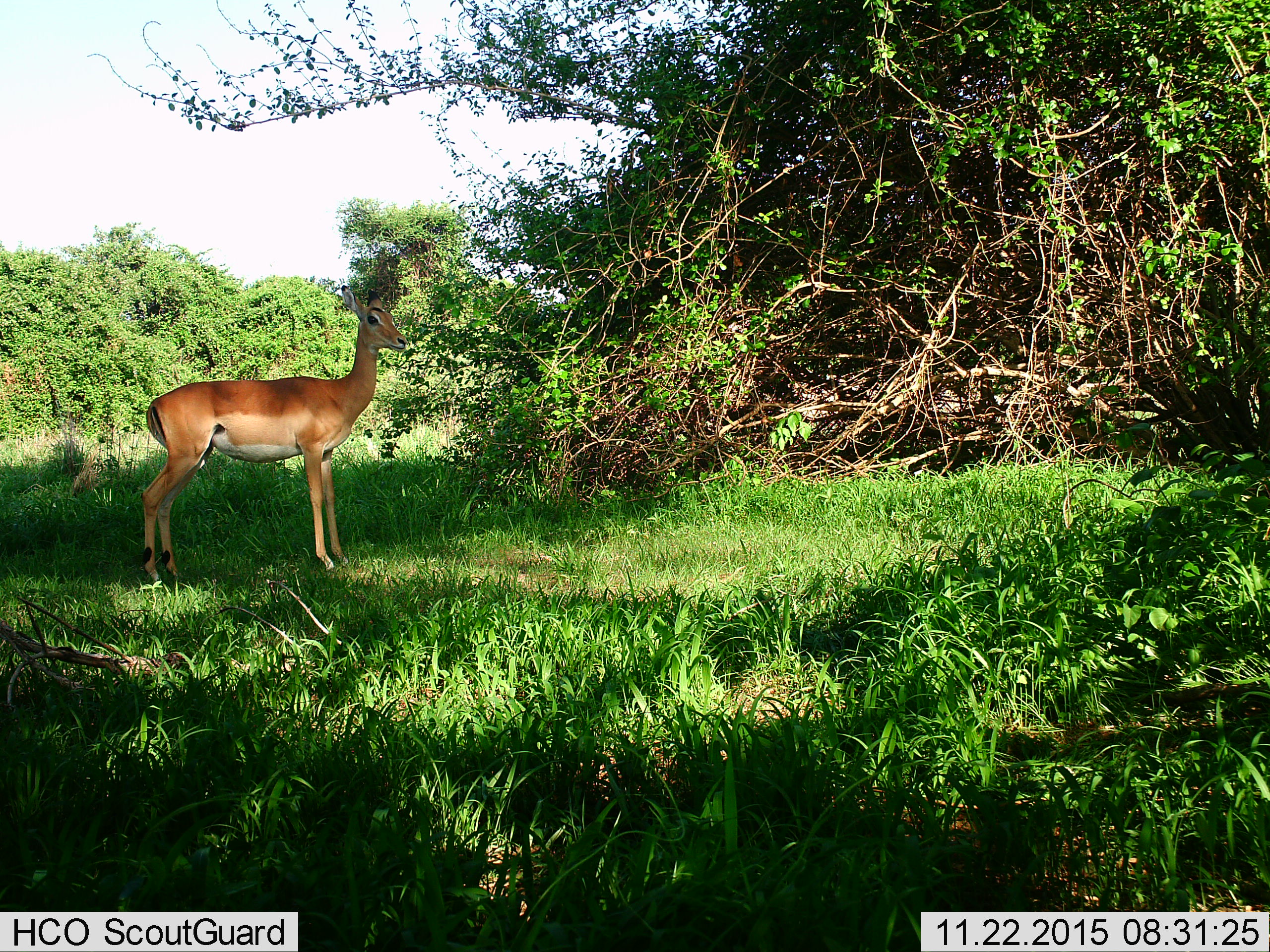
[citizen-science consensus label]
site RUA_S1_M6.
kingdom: Animalia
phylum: Chordata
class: Mammalia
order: Artiodactyla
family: Bovidae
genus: Aepyceros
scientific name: Aepyceros melampus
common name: impala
Impala (Aepyceros melampus), count 1. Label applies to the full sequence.